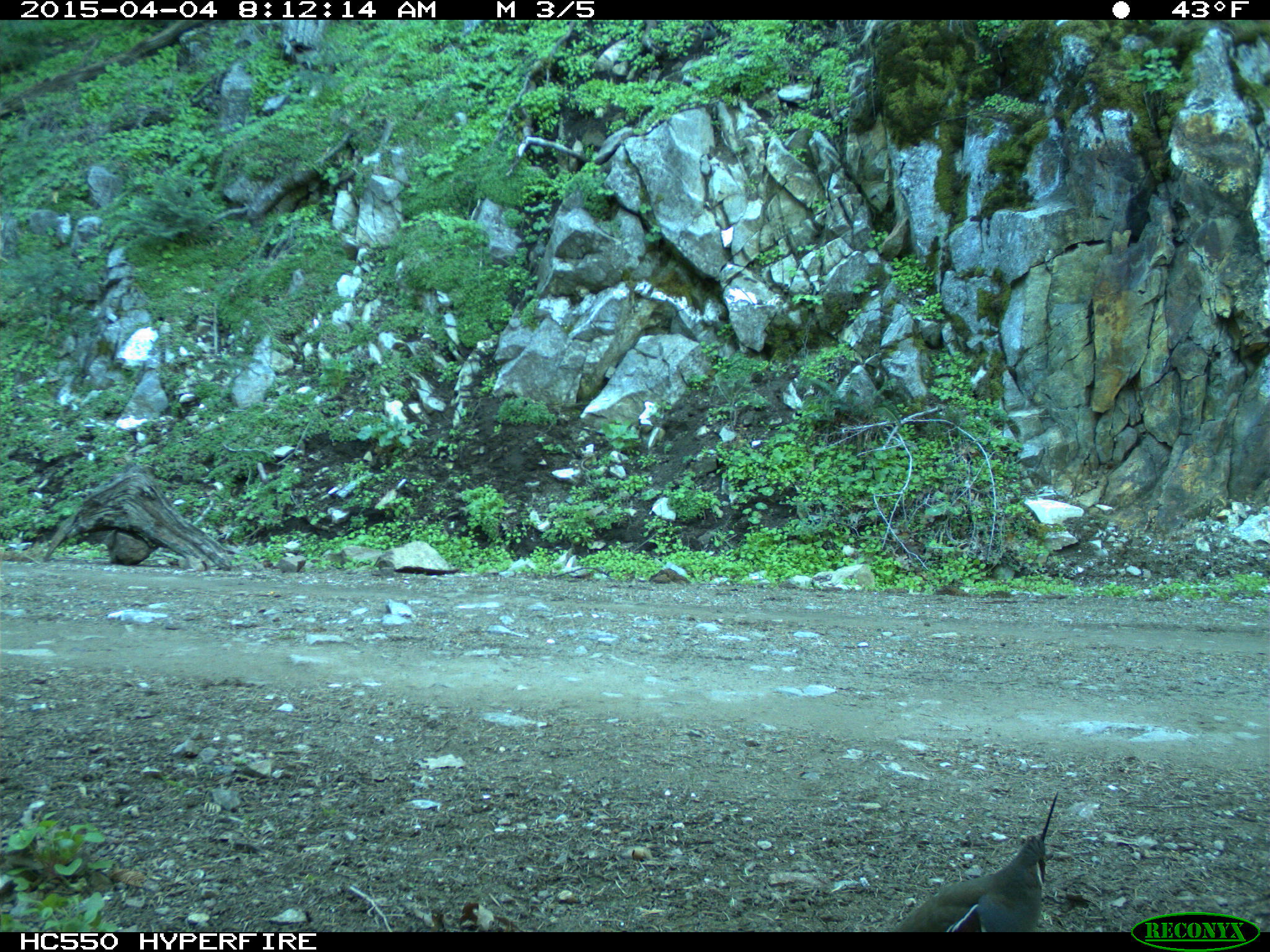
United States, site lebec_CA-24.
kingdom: Animalia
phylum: Chordata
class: Aves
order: Galliformes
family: Odontophoridae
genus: Callipepla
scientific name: Callipepla californica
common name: california quail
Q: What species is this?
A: Callipepla californica (california quail).